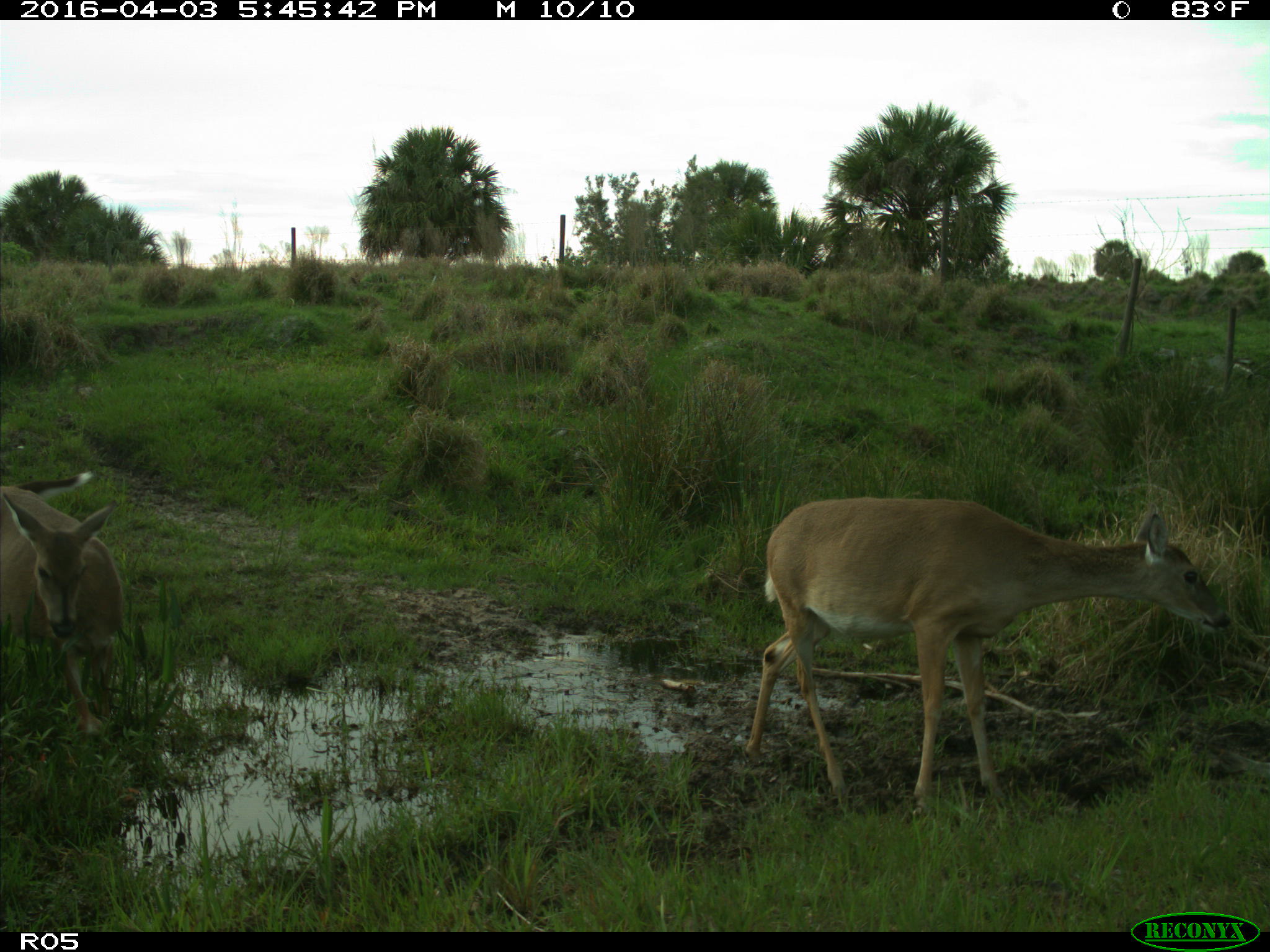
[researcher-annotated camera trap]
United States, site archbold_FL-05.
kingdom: Animalia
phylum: Chordata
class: Mammalia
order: Artiodactyla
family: Cervidae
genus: Odocoileus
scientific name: Odocoileus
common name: deer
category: unidentified deer